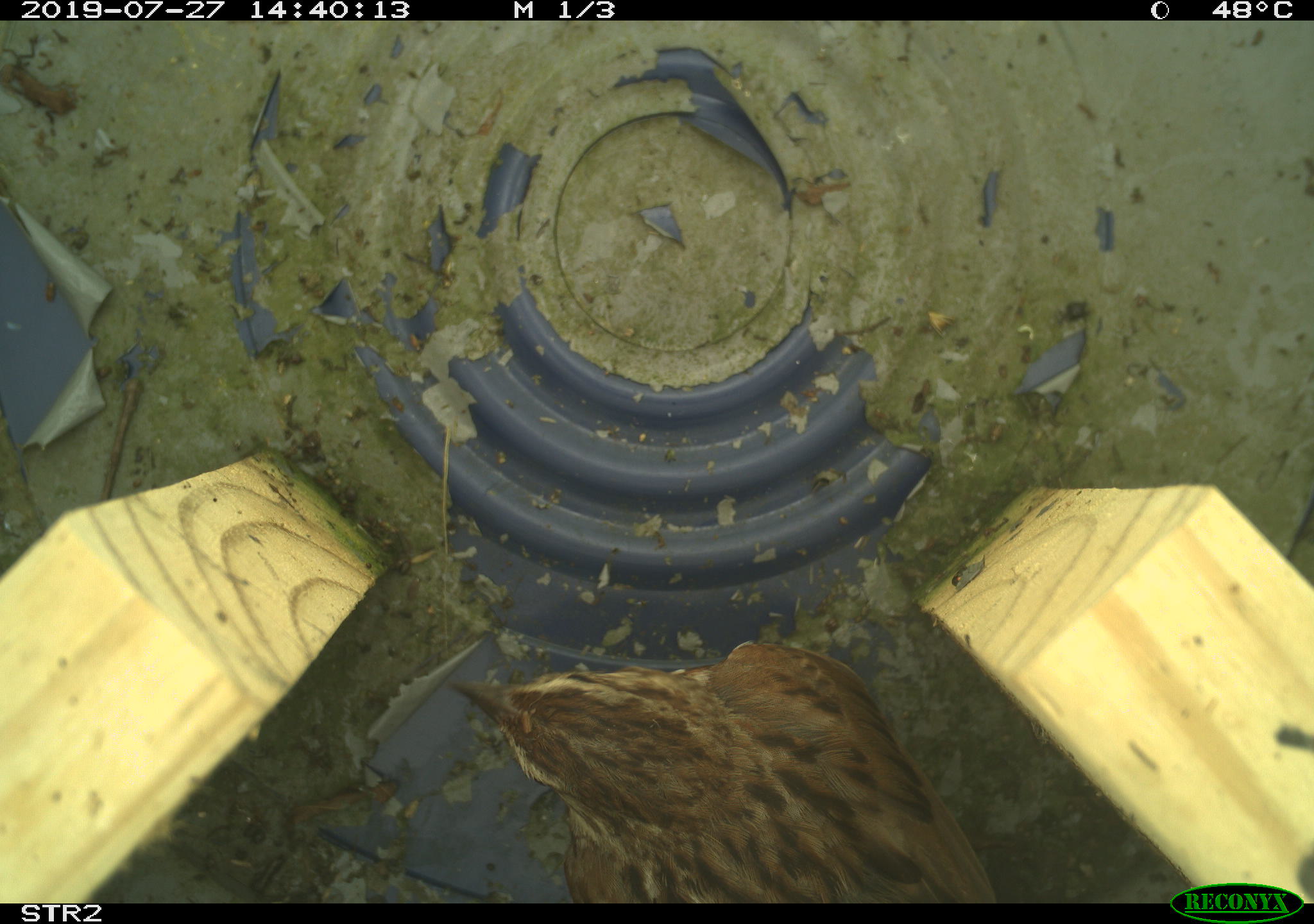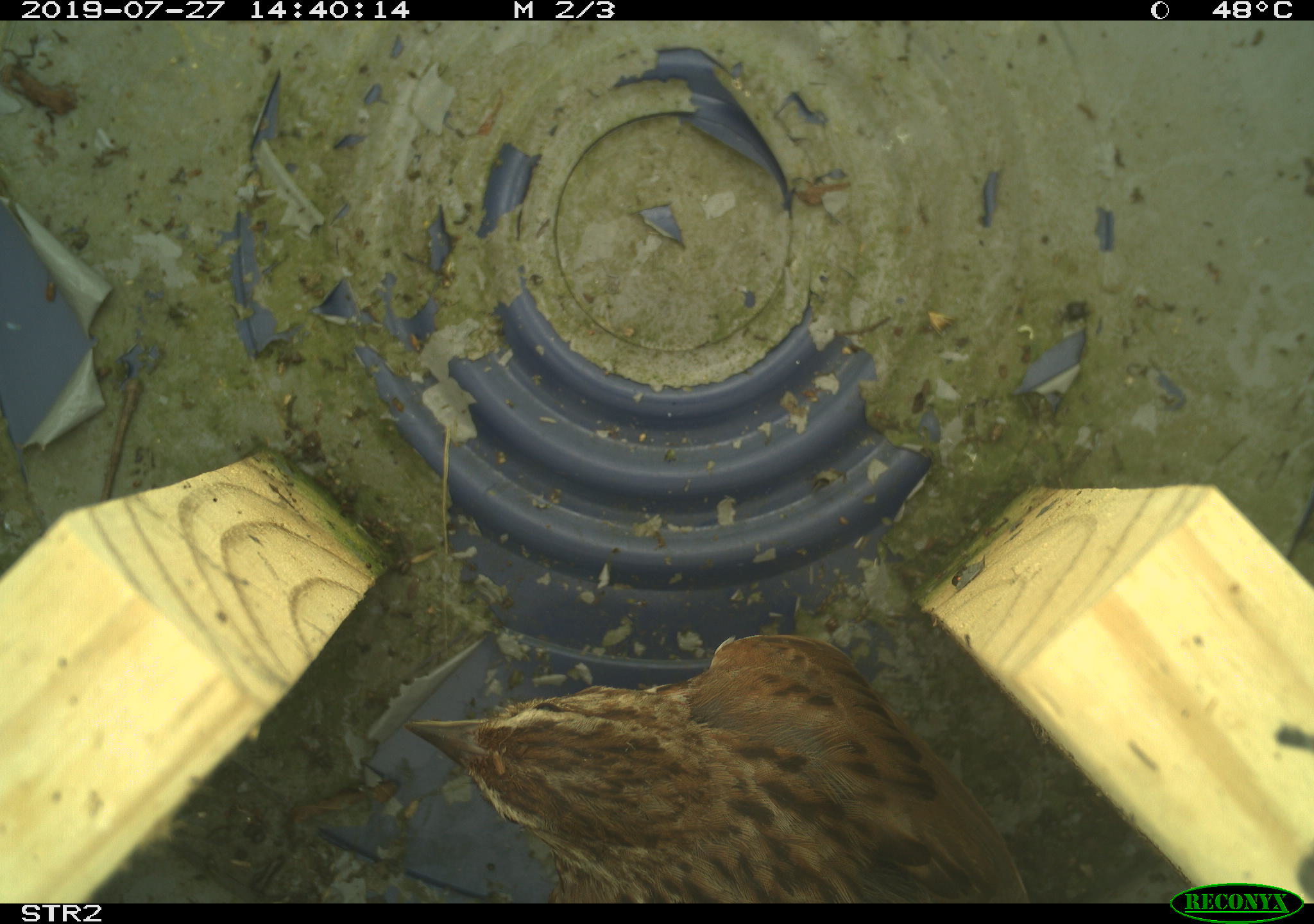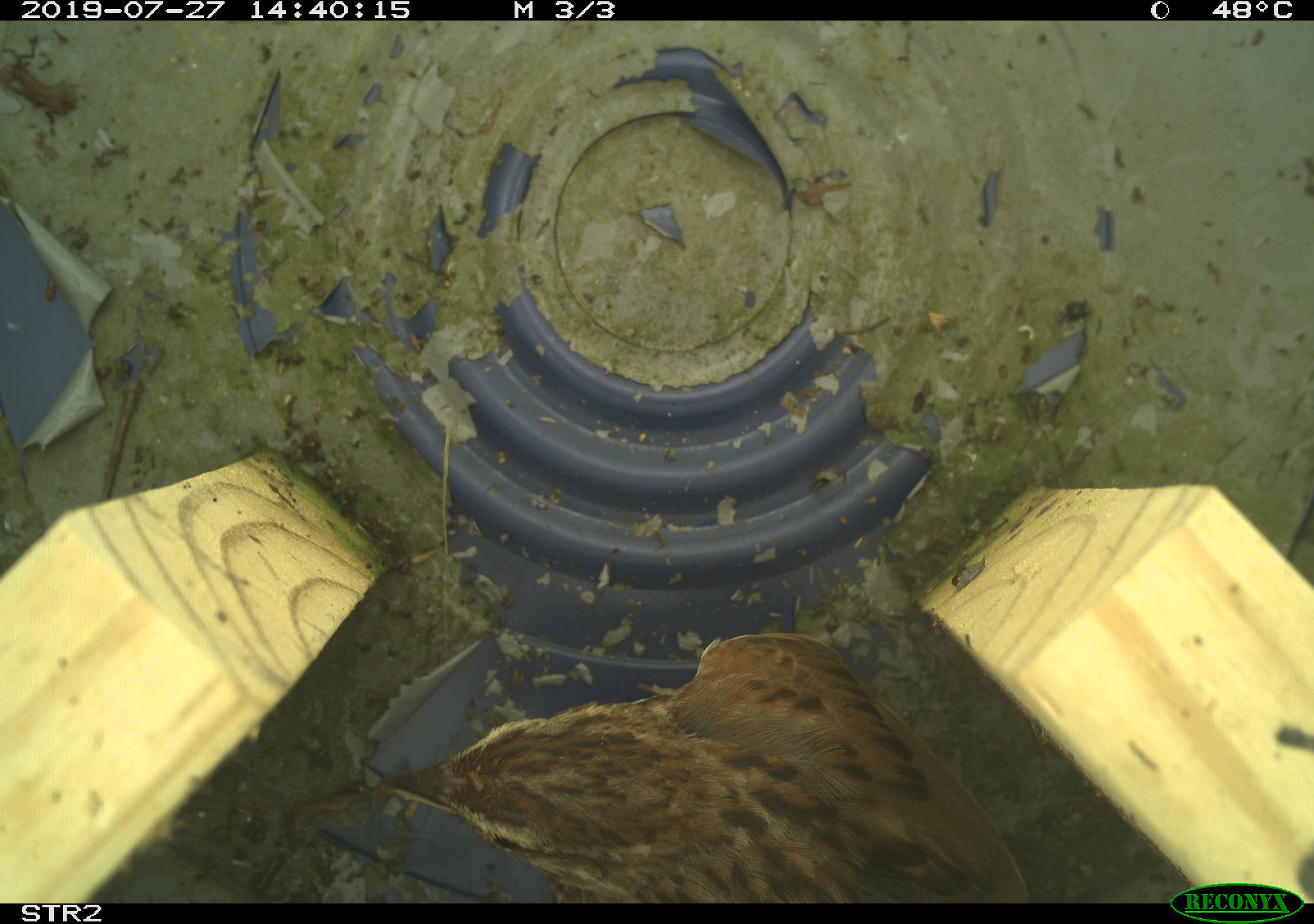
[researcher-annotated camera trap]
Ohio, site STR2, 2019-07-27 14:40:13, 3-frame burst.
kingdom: Animalia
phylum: Chordata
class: Aves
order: Passeriformes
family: Passerellidae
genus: Melospiza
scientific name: Melospiza melodia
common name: song sparrow